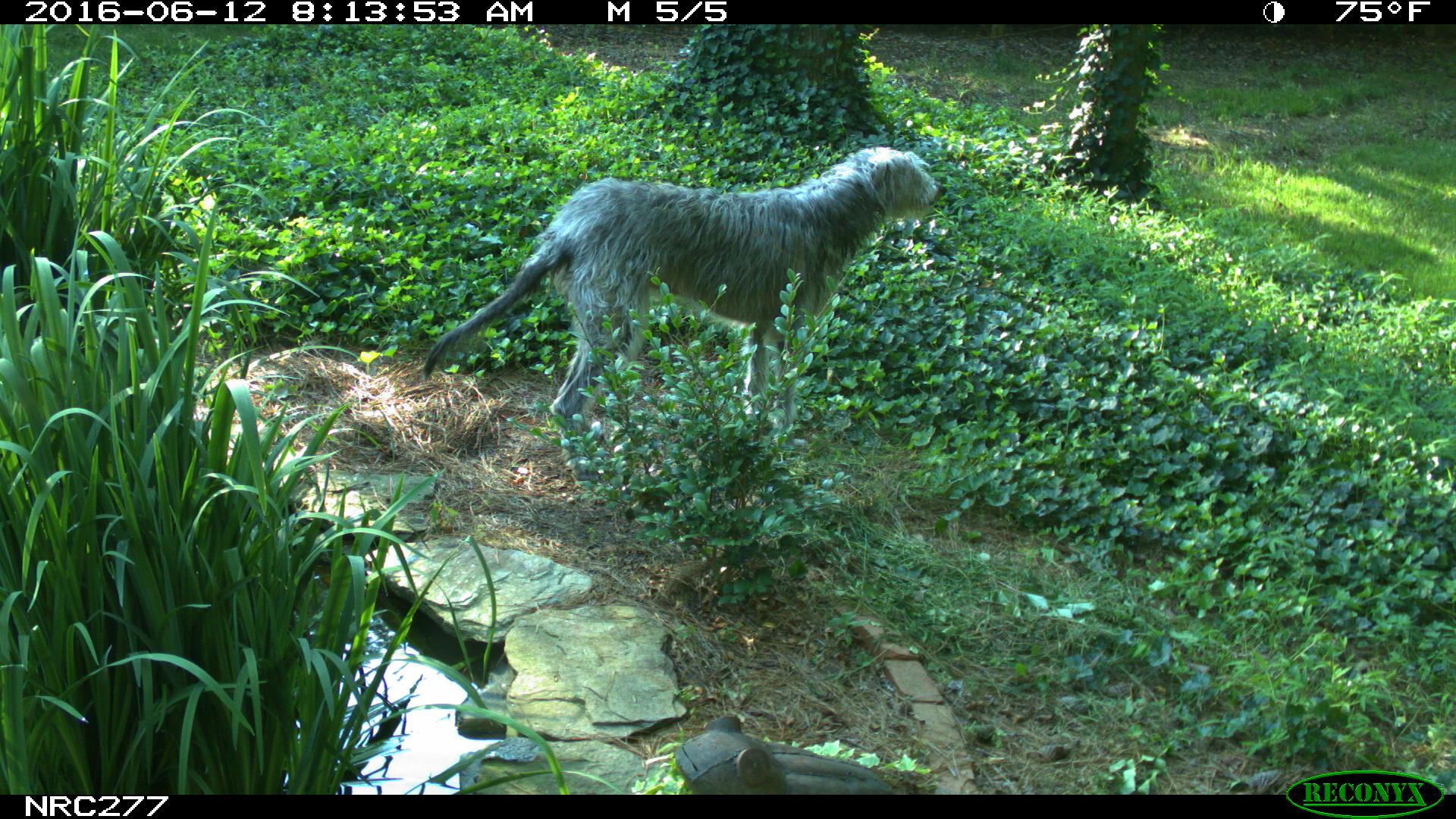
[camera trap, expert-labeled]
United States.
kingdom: Animalia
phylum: Chordata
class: Mammalia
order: Carnivora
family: Canidae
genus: Canis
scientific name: Canis familiaris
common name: domestic dog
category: Dog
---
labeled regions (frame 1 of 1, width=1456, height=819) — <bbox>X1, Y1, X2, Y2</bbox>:
Dog: <bbox>416, 121, 963, 424</bbox>